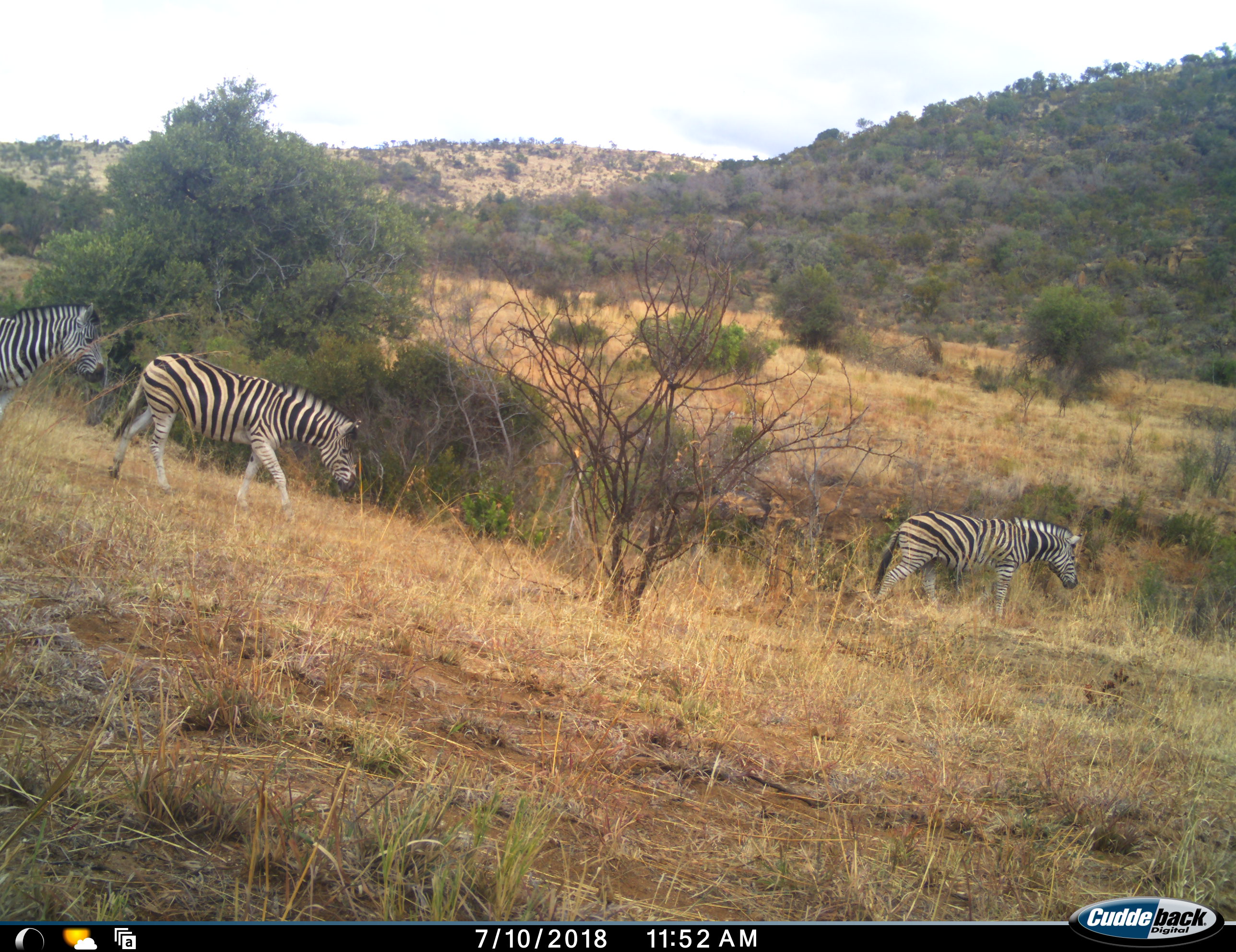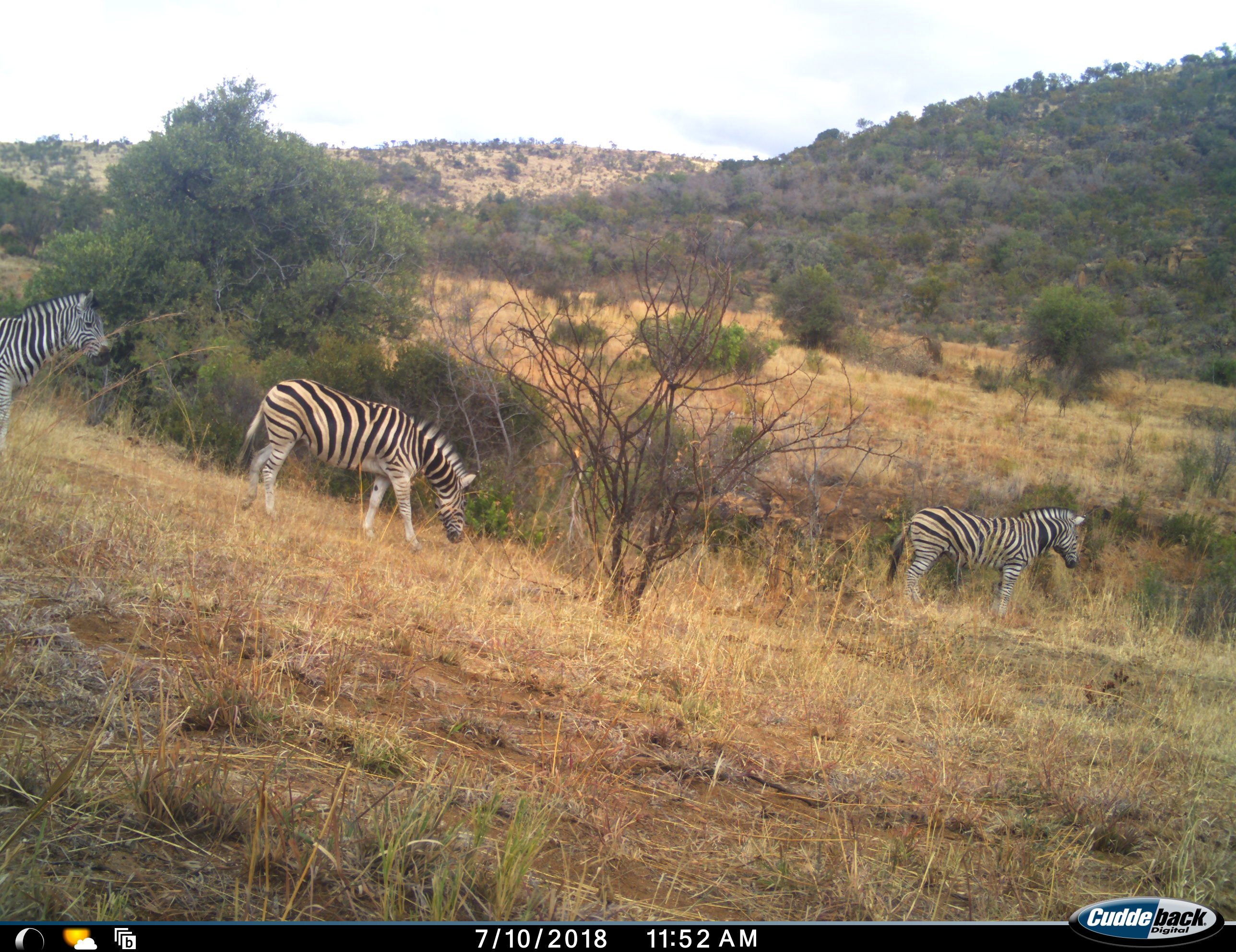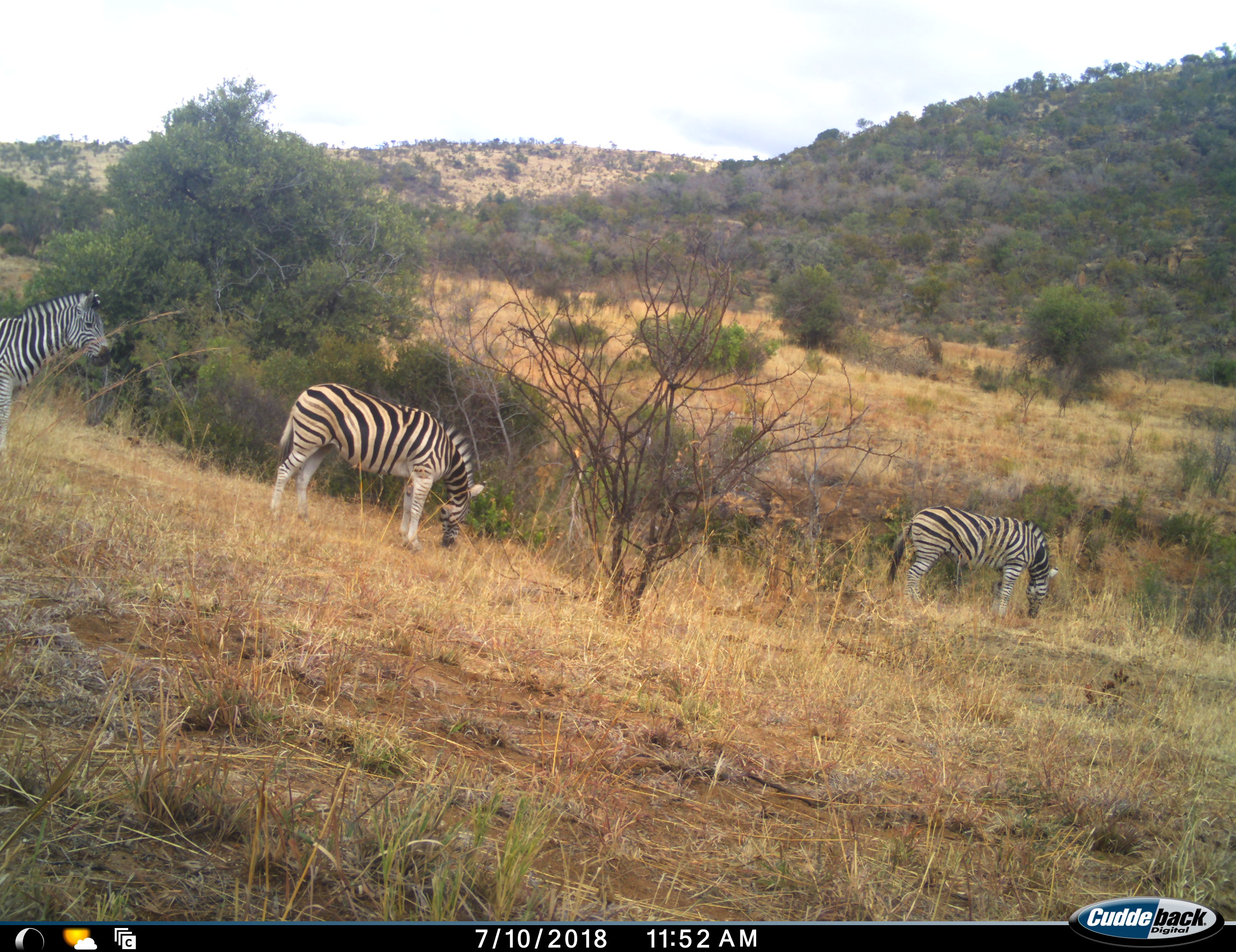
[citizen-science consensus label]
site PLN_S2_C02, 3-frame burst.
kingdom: Animalia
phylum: Chordata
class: Mammalia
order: Perissodactyla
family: Equidae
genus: Equus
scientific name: Equus quagga burchellii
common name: burchell's zebra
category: zebraburchells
Zebraburchells (burchell's zebra) (Equus quagga burchellii), count 3. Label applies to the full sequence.